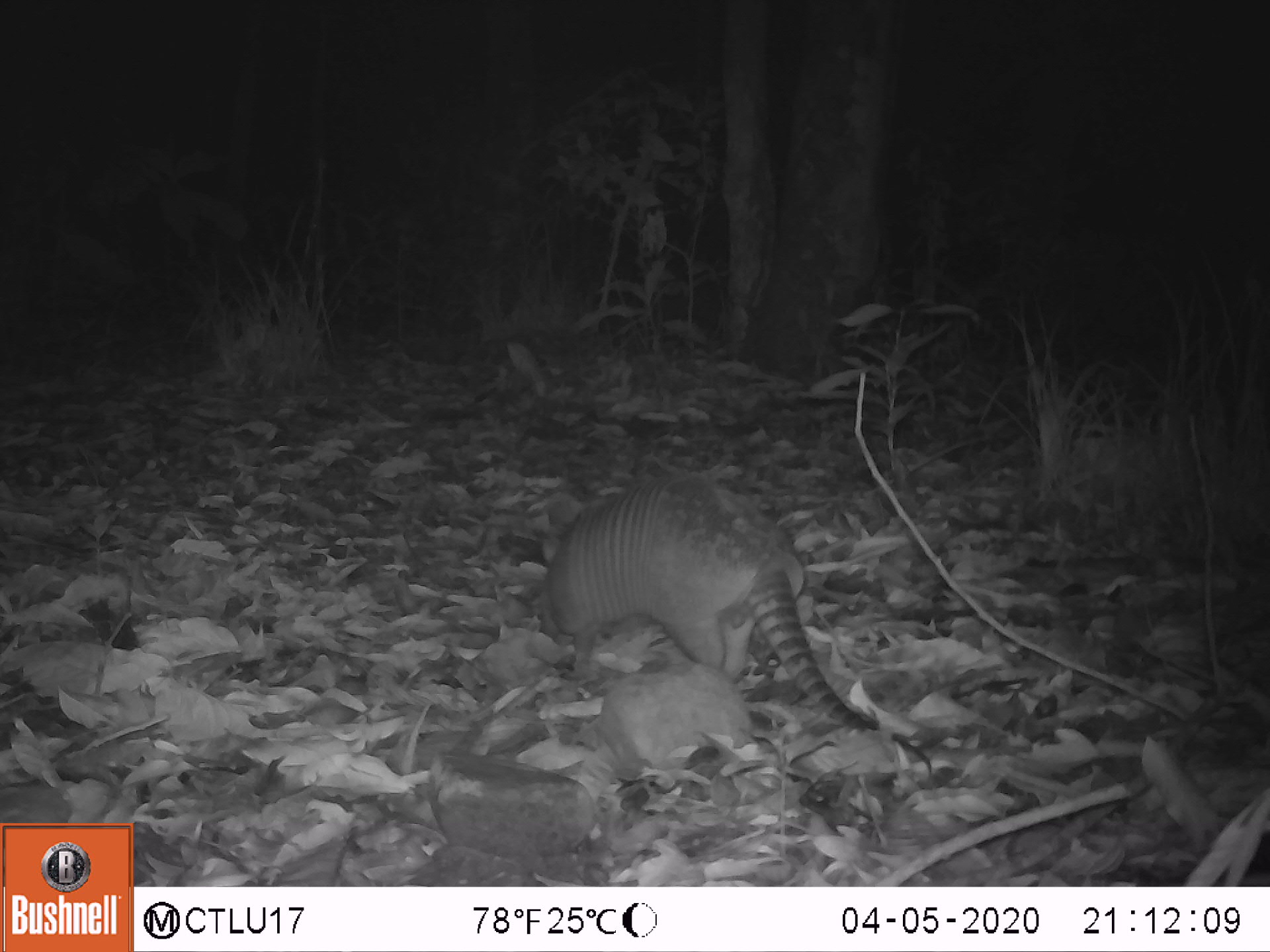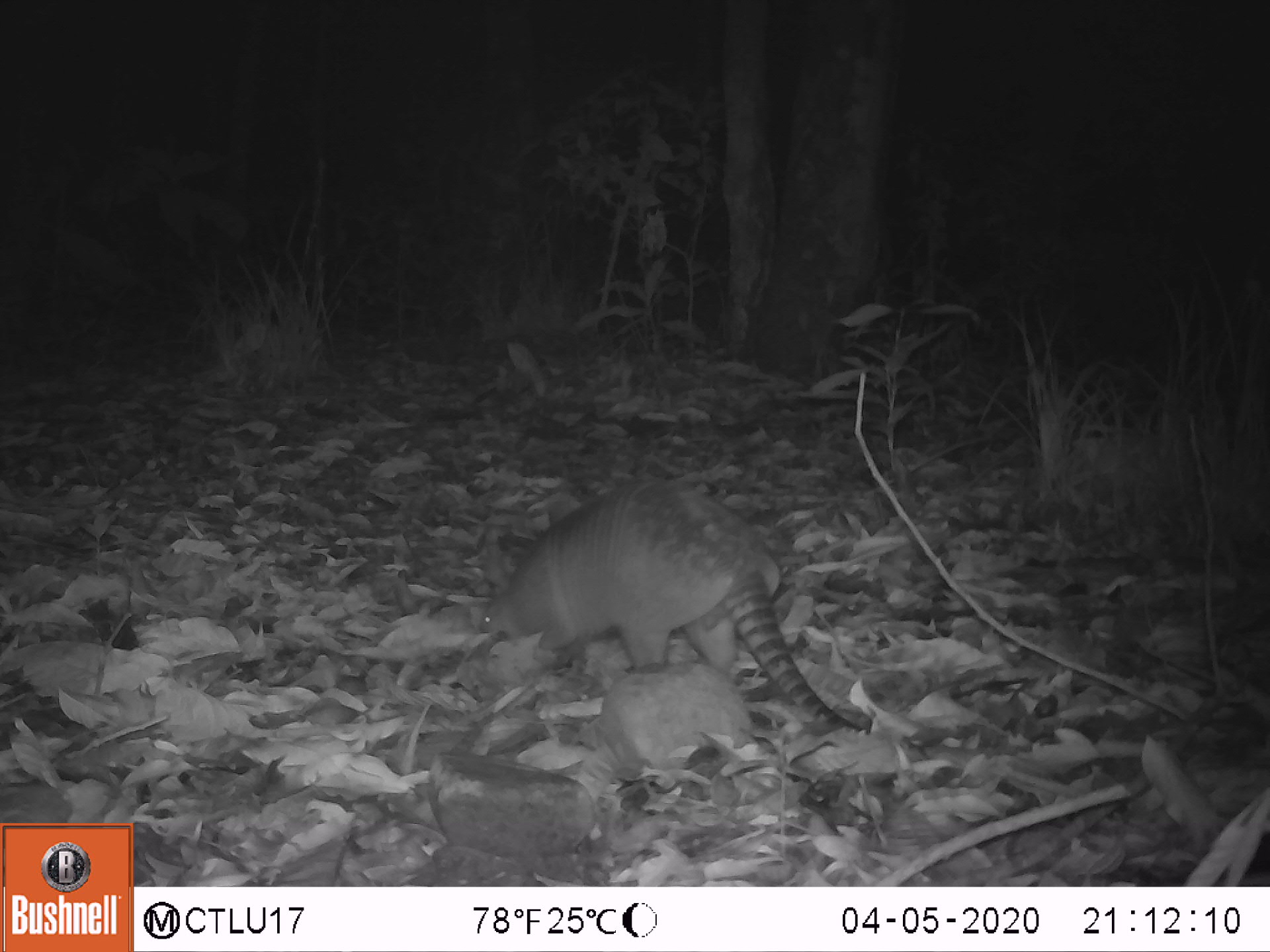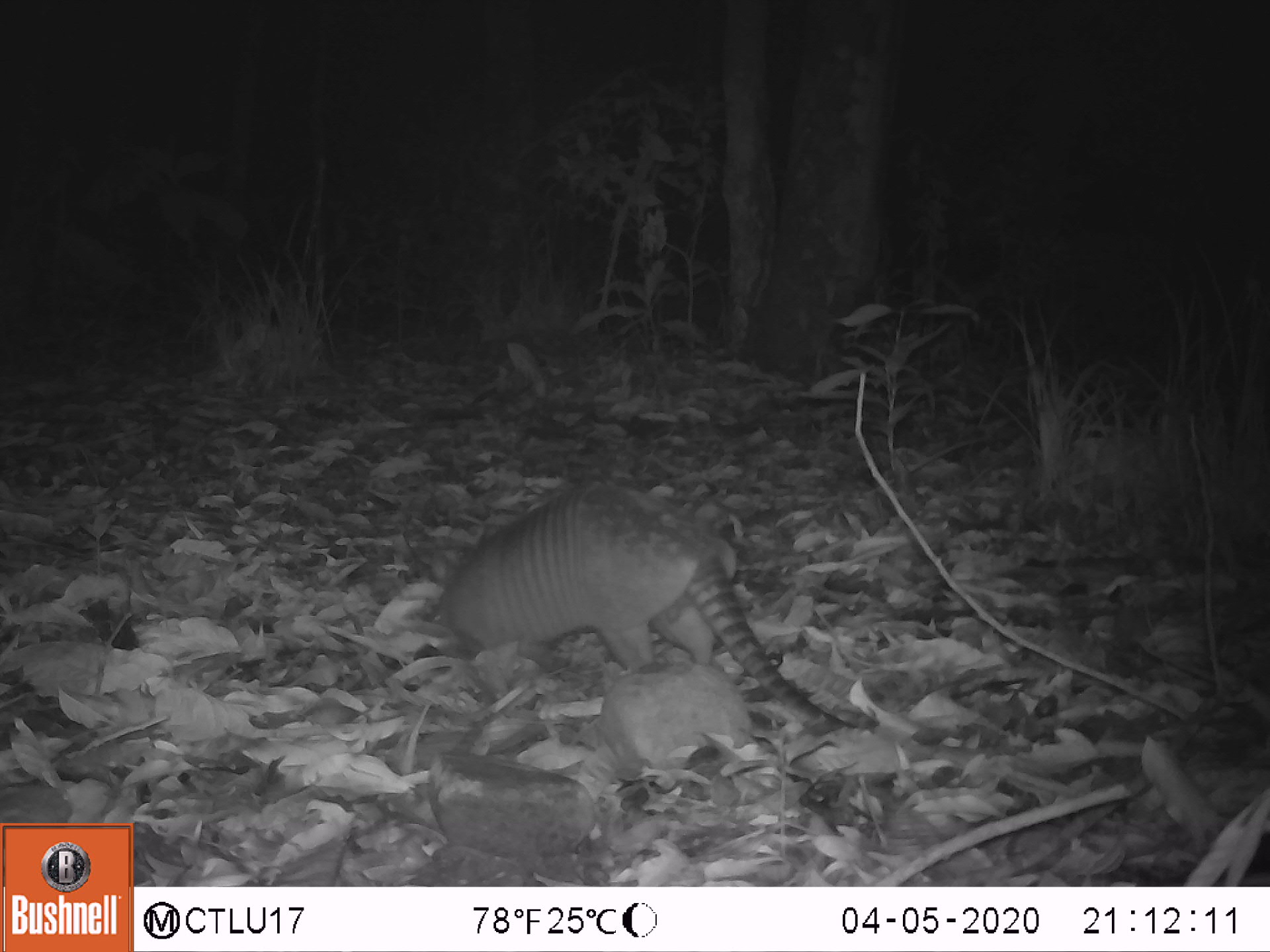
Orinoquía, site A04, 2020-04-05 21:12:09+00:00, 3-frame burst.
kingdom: Animalia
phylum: Chordata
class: Mammalia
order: Cingulata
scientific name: Cingulata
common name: armadillo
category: unknown armadillo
Unknown armadillo (armadillo) (Cingulata).